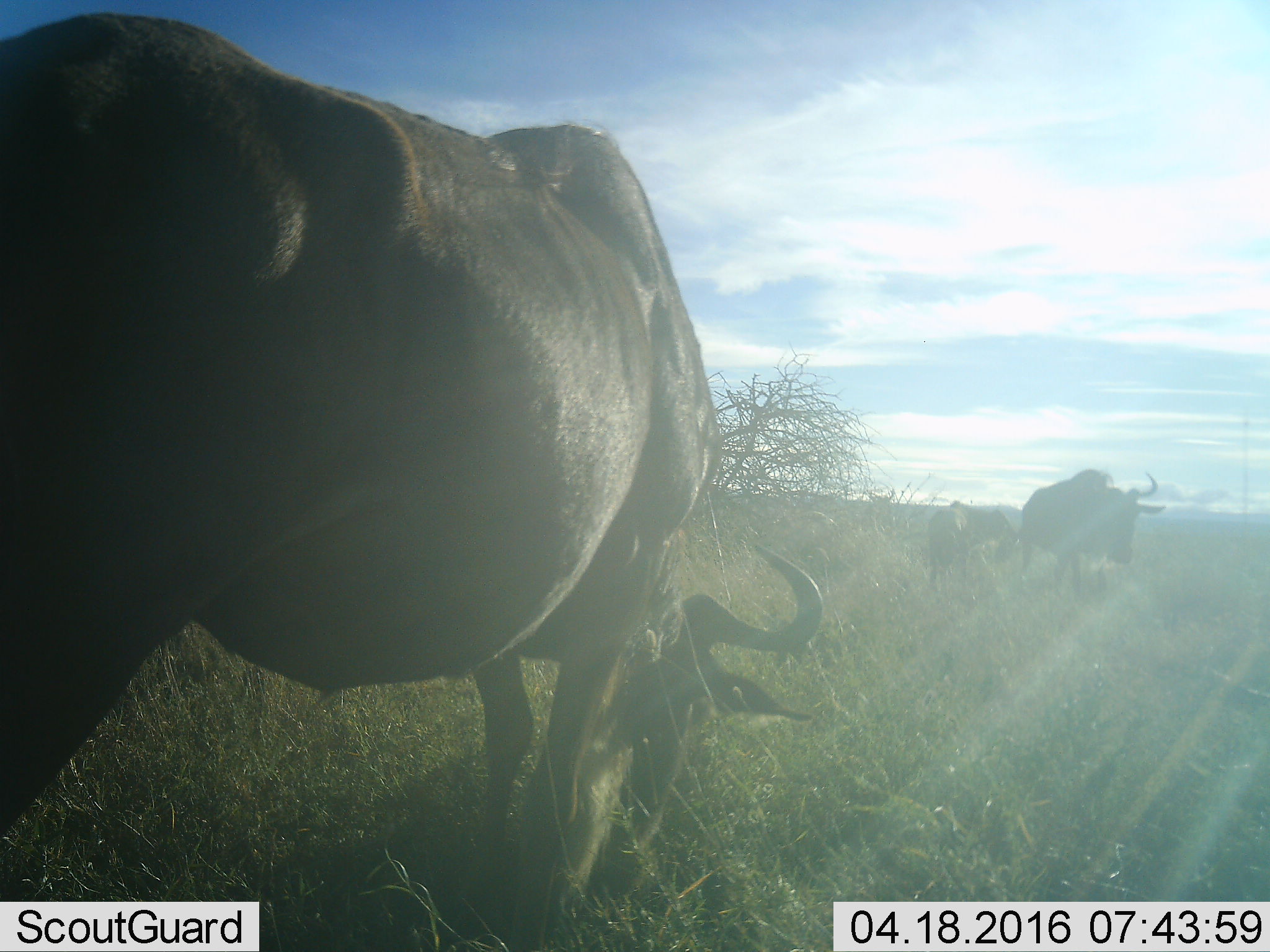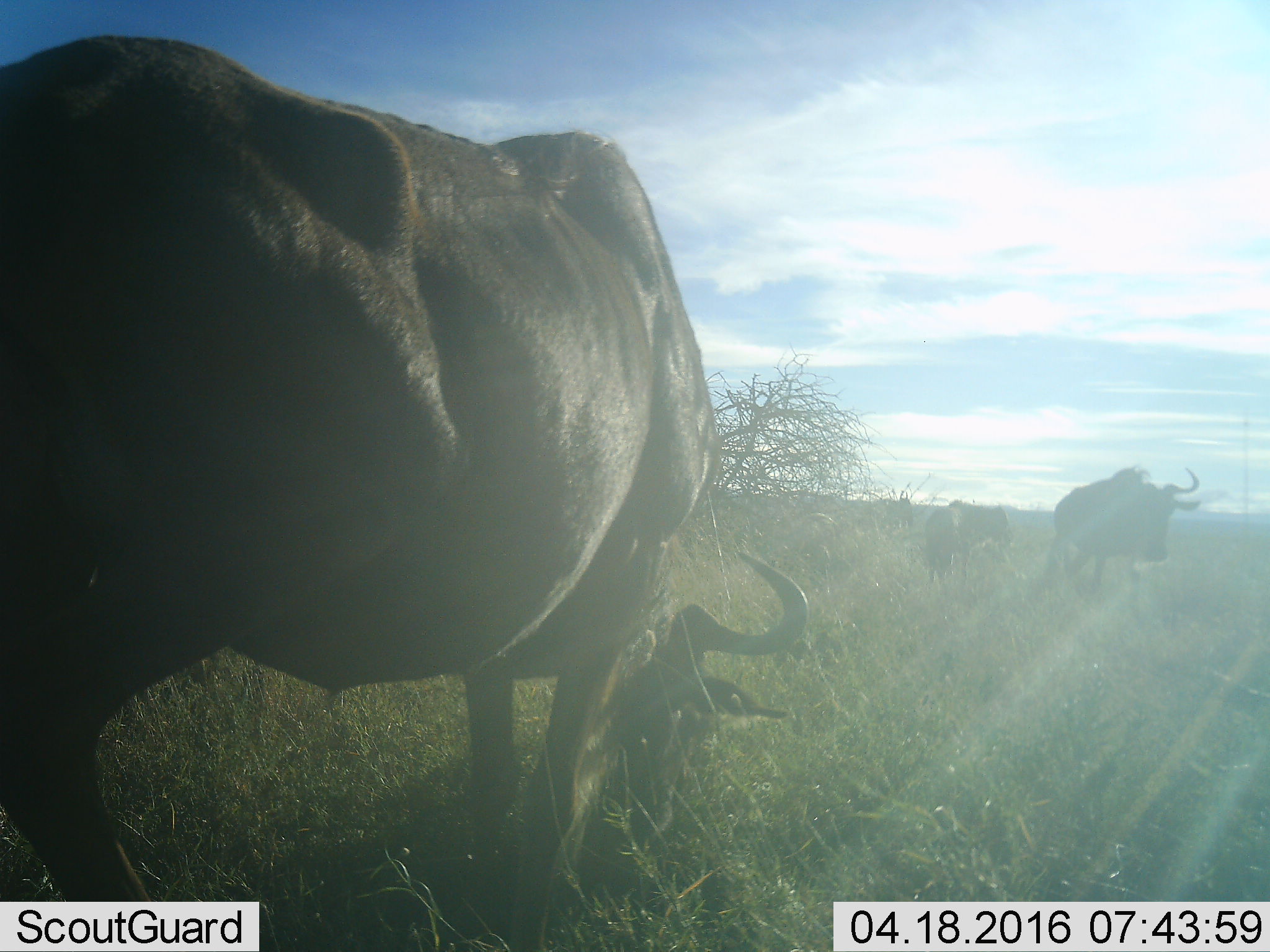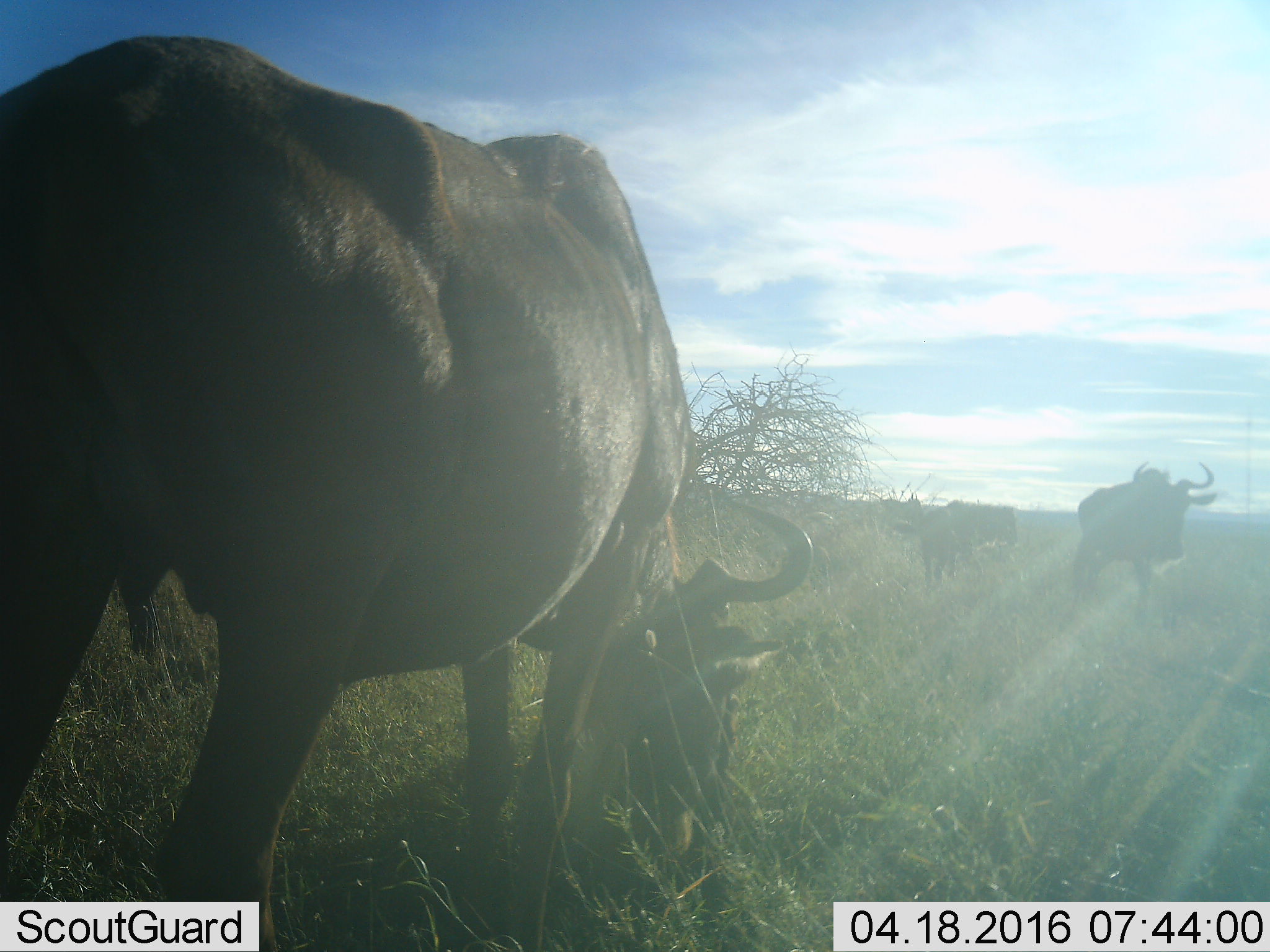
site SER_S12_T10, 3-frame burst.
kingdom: Animalia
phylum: Chordata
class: Mammalia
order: Artiodactyla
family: Bovidae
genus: Connochaetes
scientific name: Connochaetes taurinus taurinus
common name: blue wildebeest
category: wildebeestblue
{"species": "wildebeestblue (blue wildebeest) (Connochaetes taurinus taurinus)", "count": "5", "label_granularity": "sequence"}